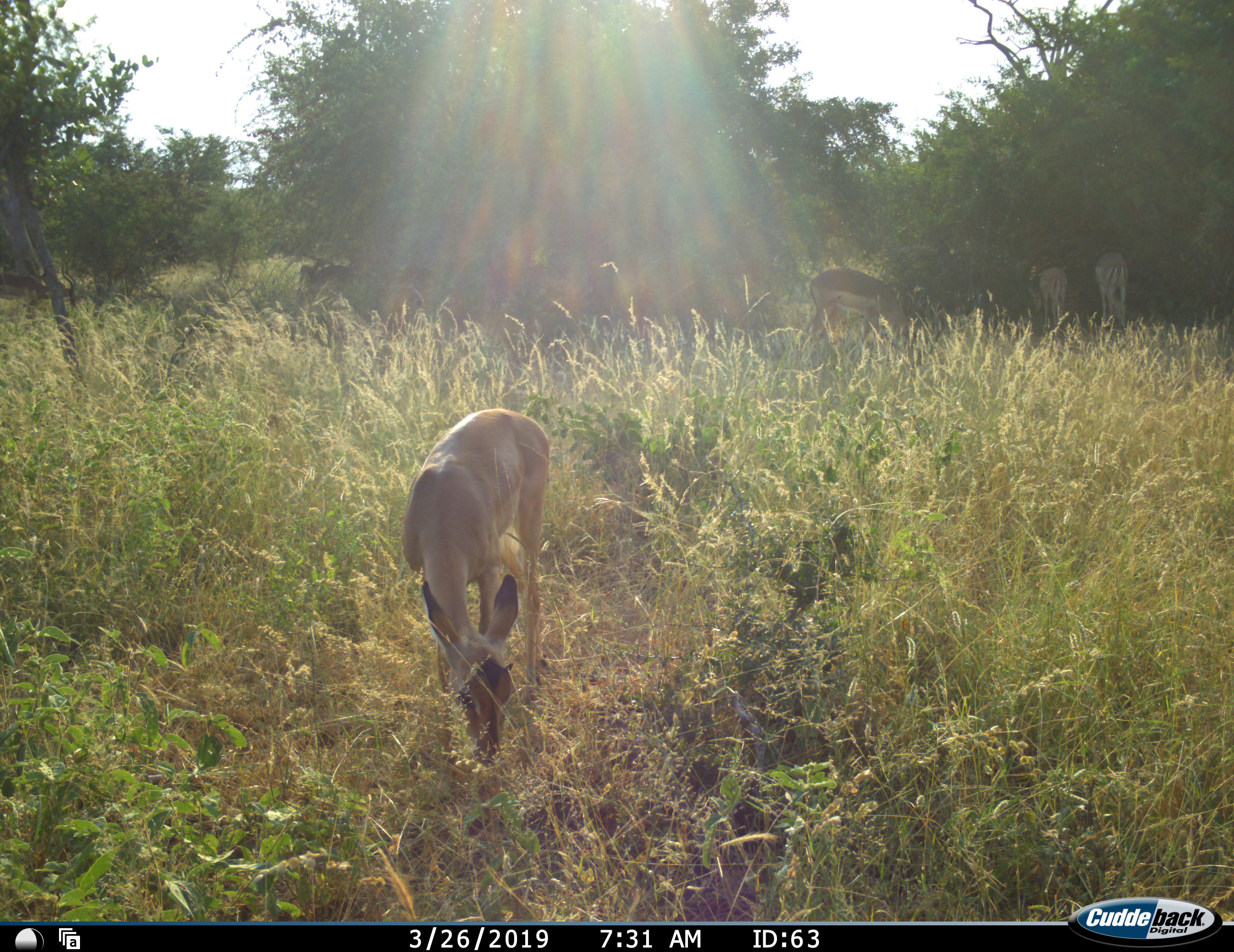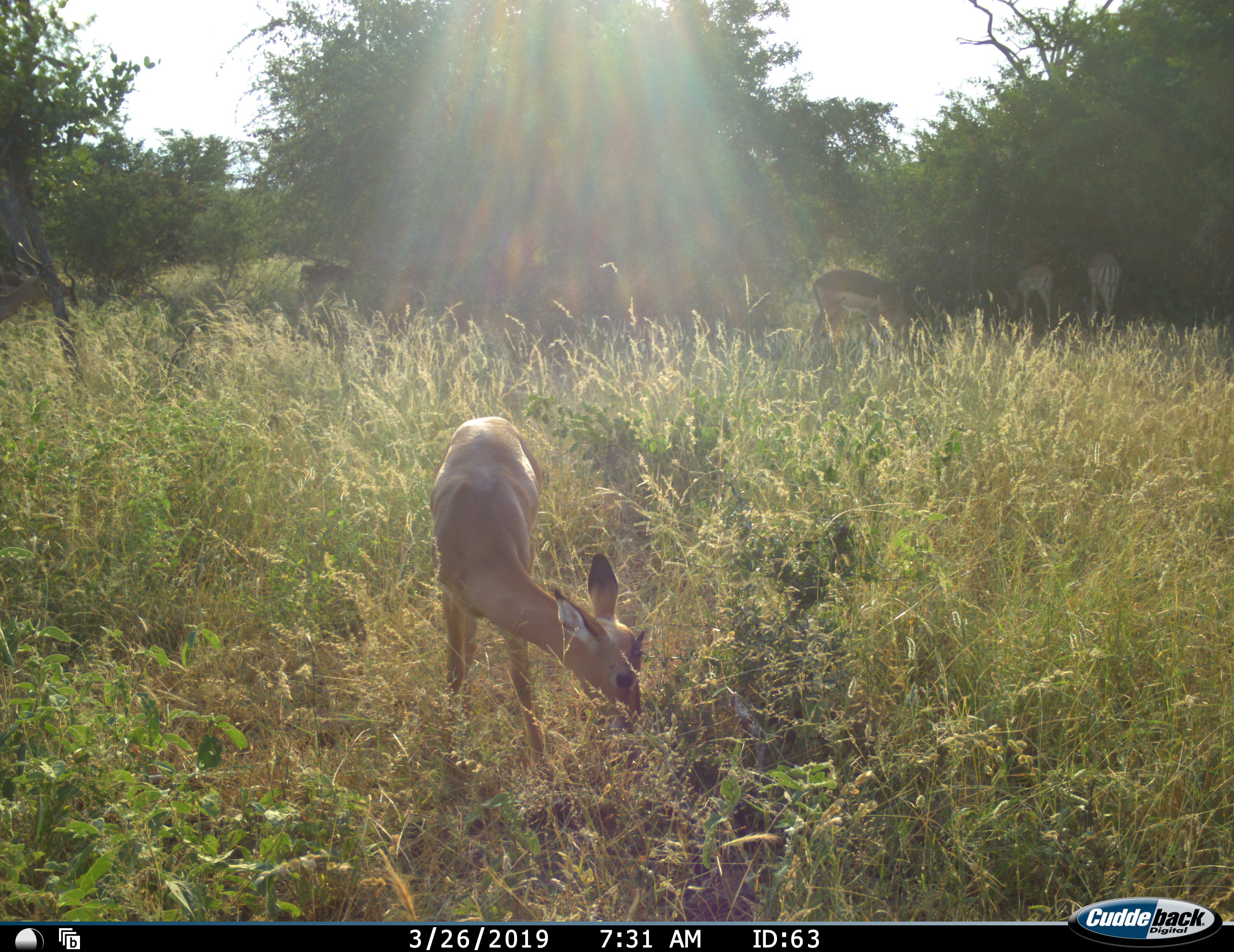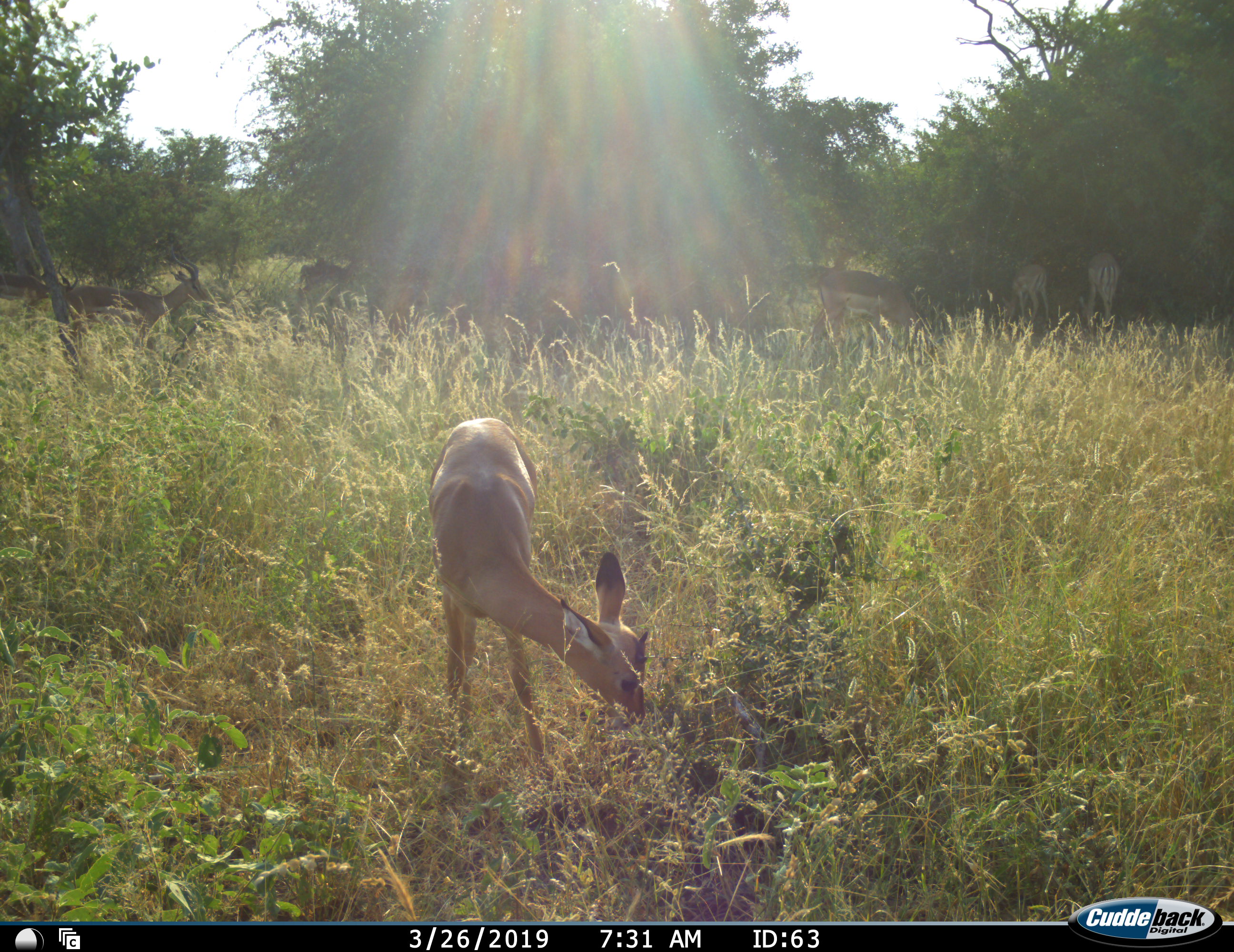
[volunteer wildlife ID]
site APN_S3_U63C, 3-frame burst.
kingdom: Animalia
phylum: Chordata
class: Mammalia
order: Artiodactyla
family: Bovidae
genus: Aepyceros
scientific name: Aepyceros melampus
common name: impala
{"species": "impala (Aepyceros melampus)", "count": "8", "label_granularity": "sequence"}